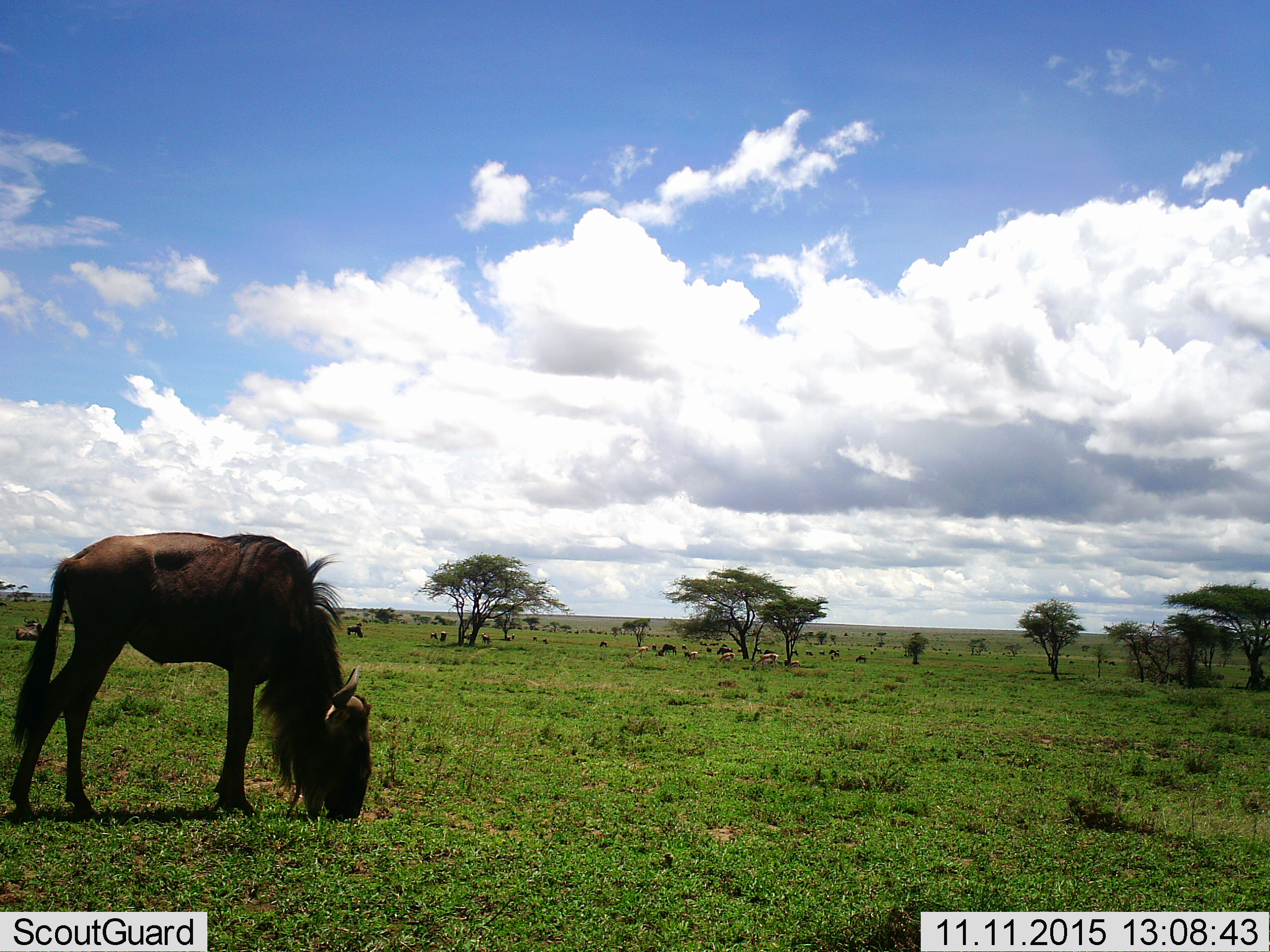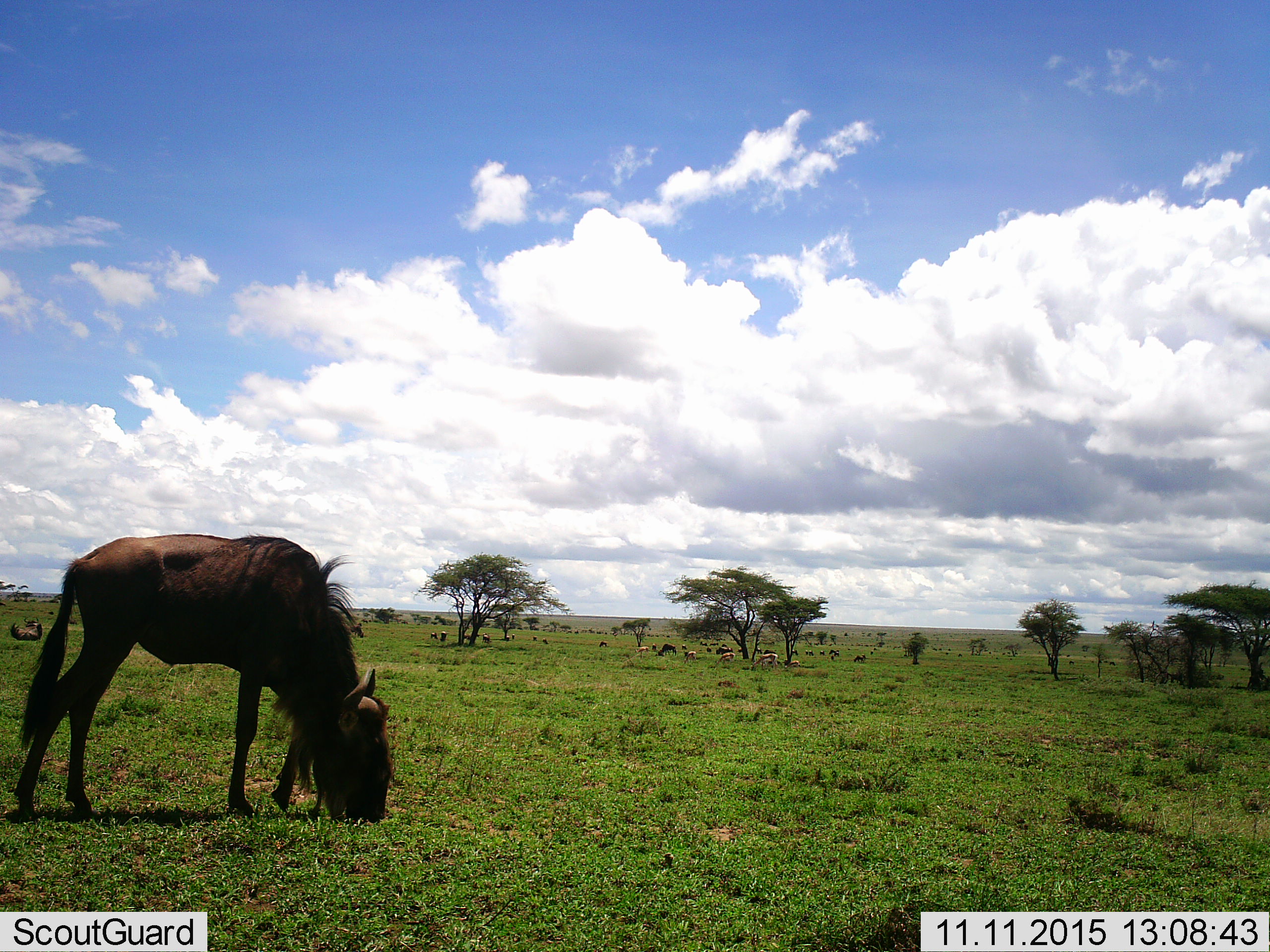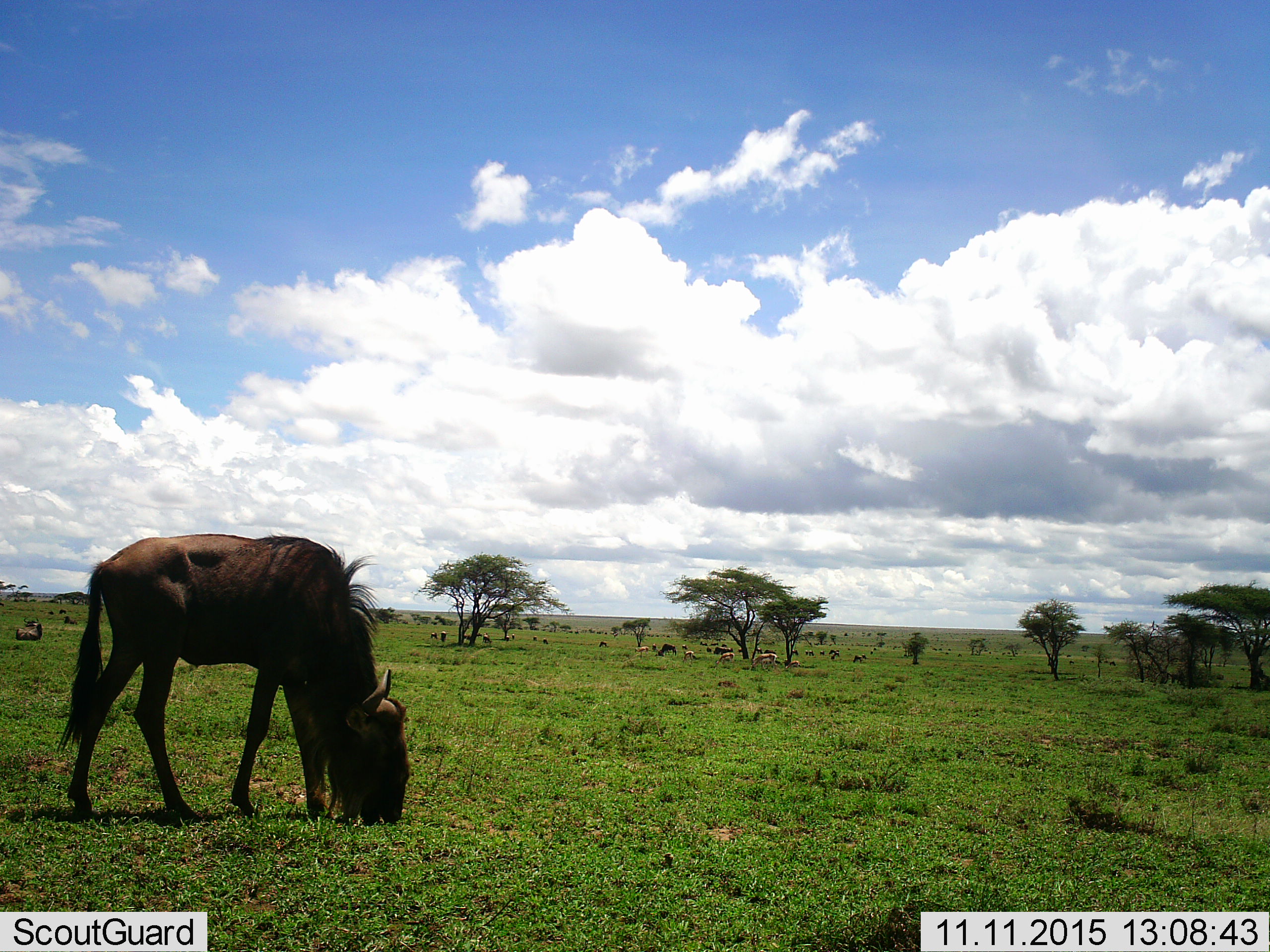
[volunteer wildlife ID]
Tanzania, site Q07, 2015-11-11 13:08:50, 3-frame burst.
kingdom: Animalia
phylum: Chordata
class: Mammalia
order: Artiodactyla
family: Bovidae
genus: Connochaetes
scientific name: Connochaetes taurinus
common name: blue wildebeest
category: wildebeest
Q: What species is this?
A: Wildebeest (blue wildebeest) (Connochaetes taurinus).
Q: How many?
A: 11-50.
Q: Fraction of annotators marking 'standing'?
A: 38%.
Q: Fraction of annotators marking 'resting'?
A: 25%.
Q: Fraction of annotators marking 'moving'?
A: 25%.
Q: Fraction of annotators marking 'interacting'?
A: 0%.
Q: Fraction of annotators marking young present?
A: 12%.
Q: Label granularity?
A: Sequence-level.